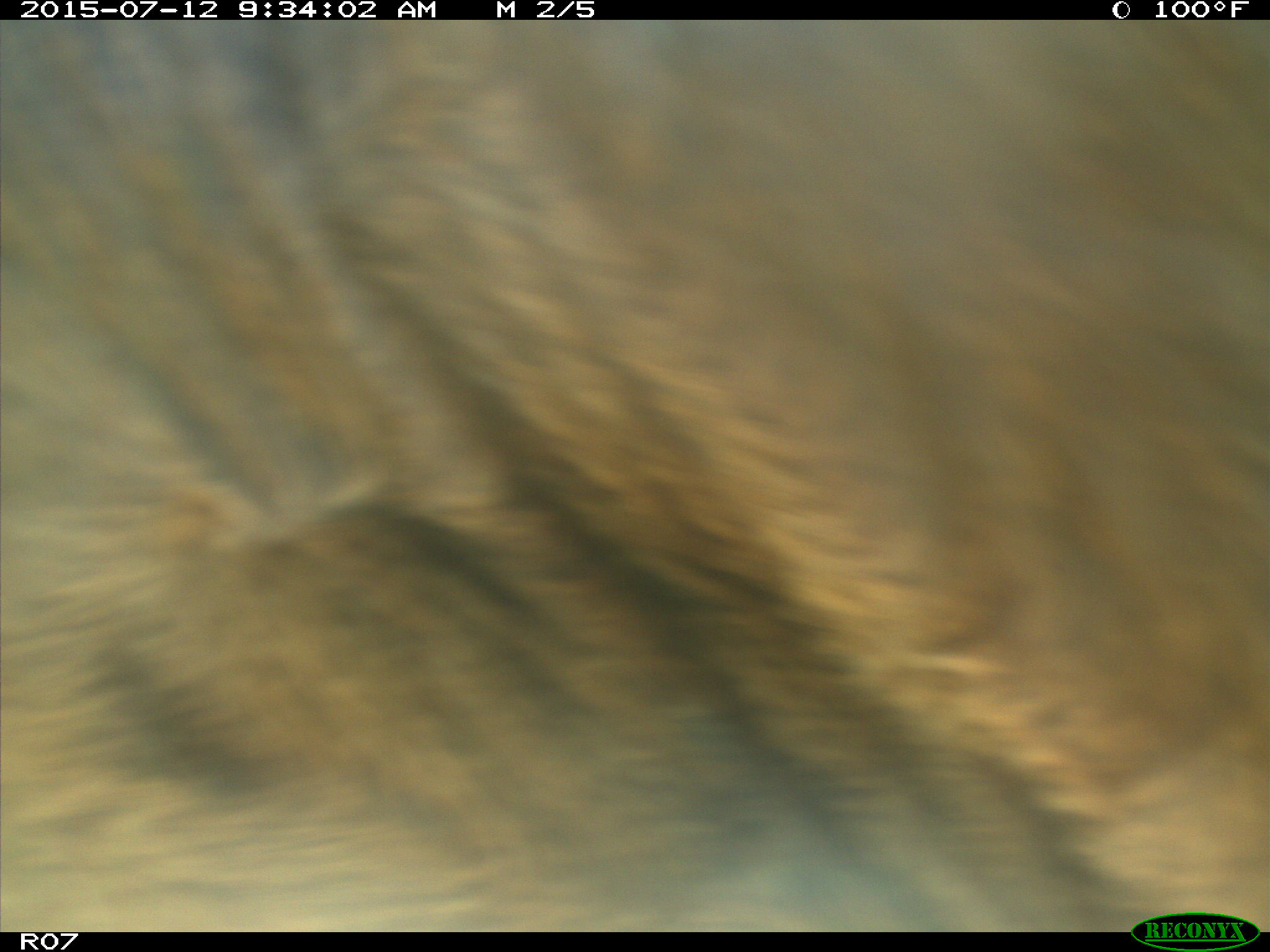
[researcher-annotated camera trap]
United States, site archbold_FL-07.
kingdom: Animalia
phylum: Chordata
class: Mammalia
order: Artiodactyla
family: Bovidae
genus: Bos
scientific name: Bos taurus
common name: domestic cow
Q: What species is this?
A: Bos taurus (domestic cow).